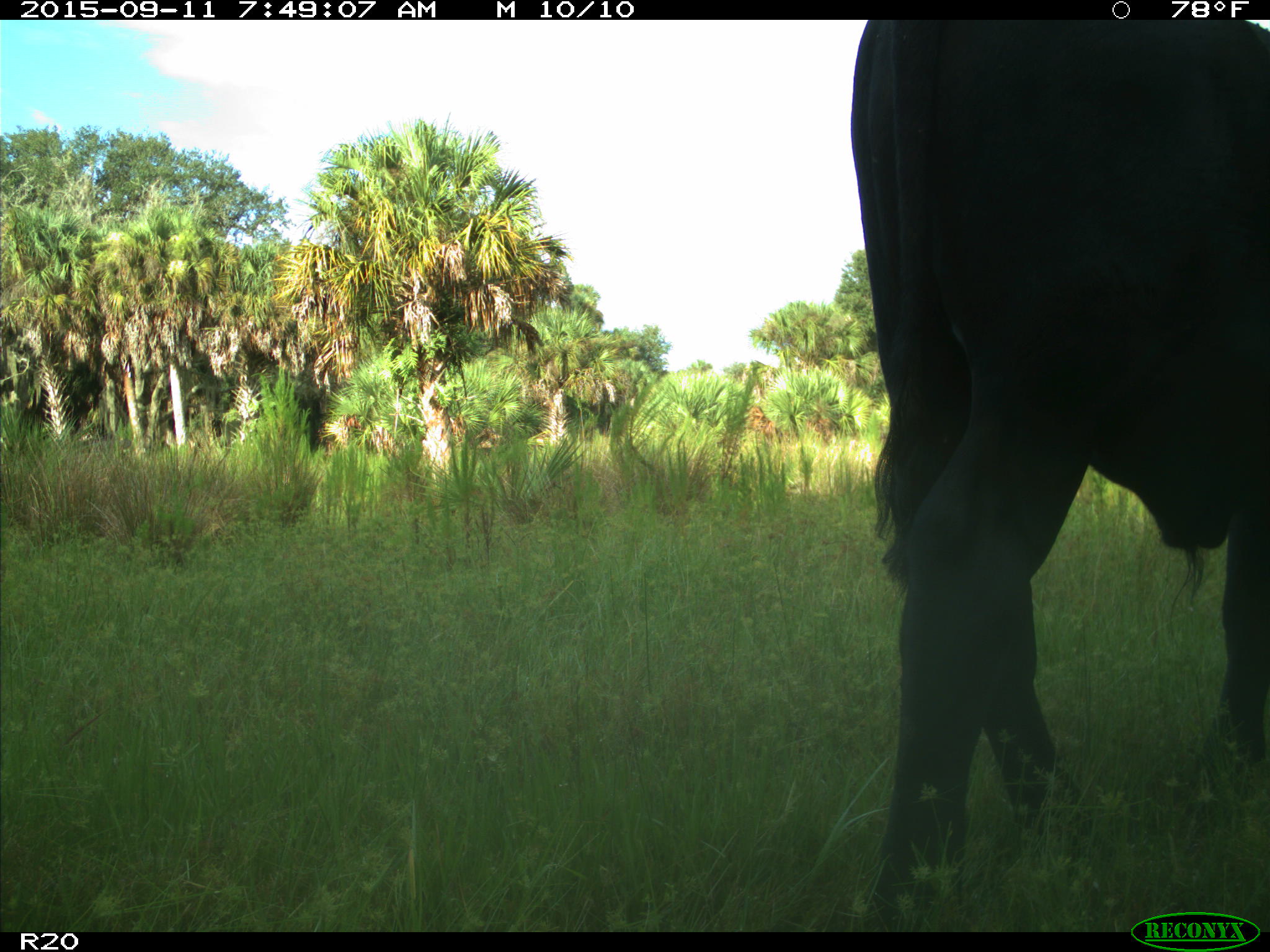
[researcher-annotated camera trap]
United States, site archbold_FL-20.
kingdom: Animalia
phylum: Chordata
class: Mammalia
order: Artiodactyla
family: Bovidae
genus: Bos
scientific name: Bos taurus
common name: domestic cow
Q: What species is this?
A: Bos taurus (domestic cow).